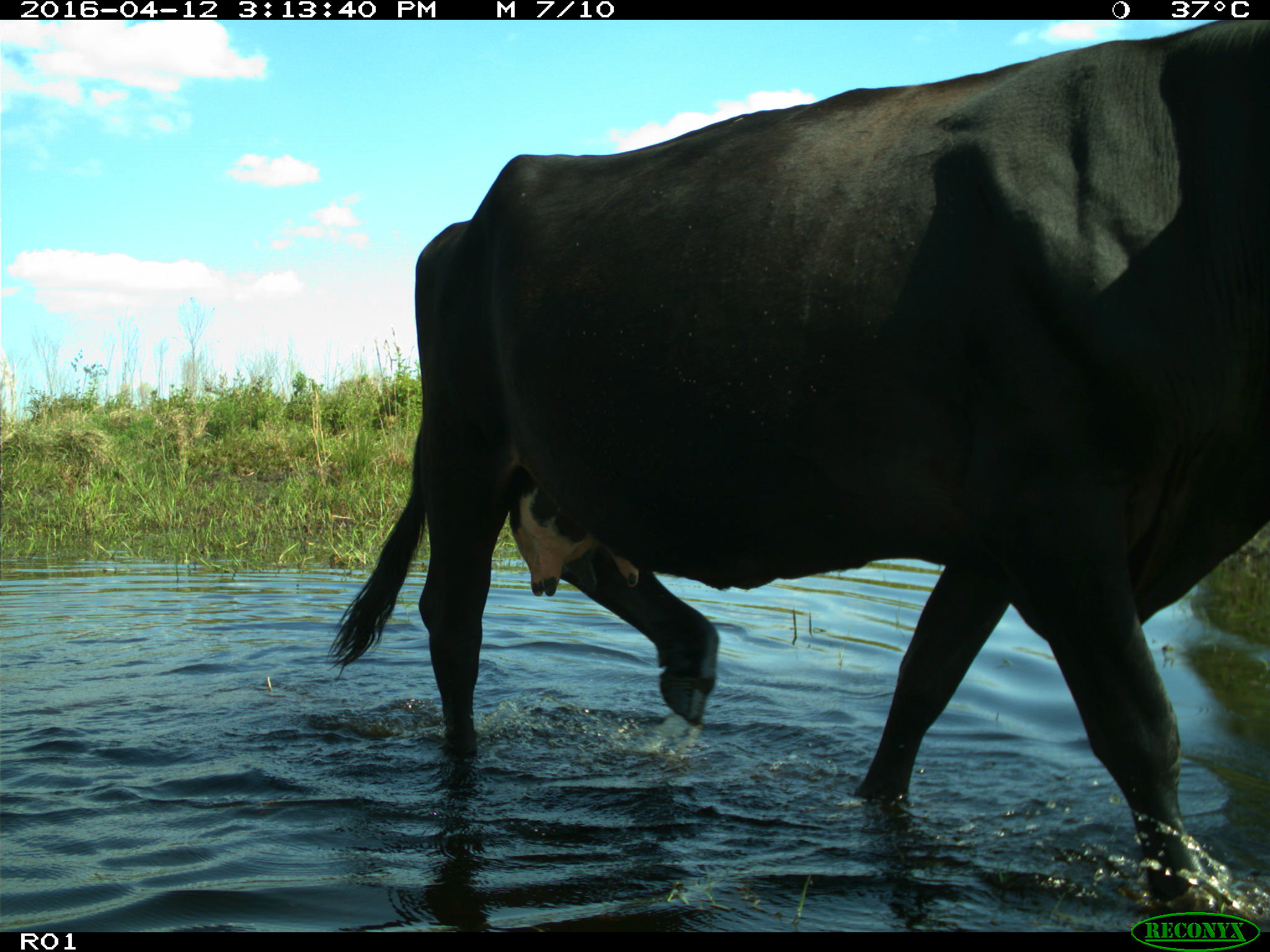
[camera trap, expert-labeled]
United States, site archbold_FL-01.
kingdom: Animalia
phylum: Chordata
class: Mammalia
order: Artiodactyla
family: Bovidae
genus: Bos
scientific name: Bos taurus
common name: domestic cow